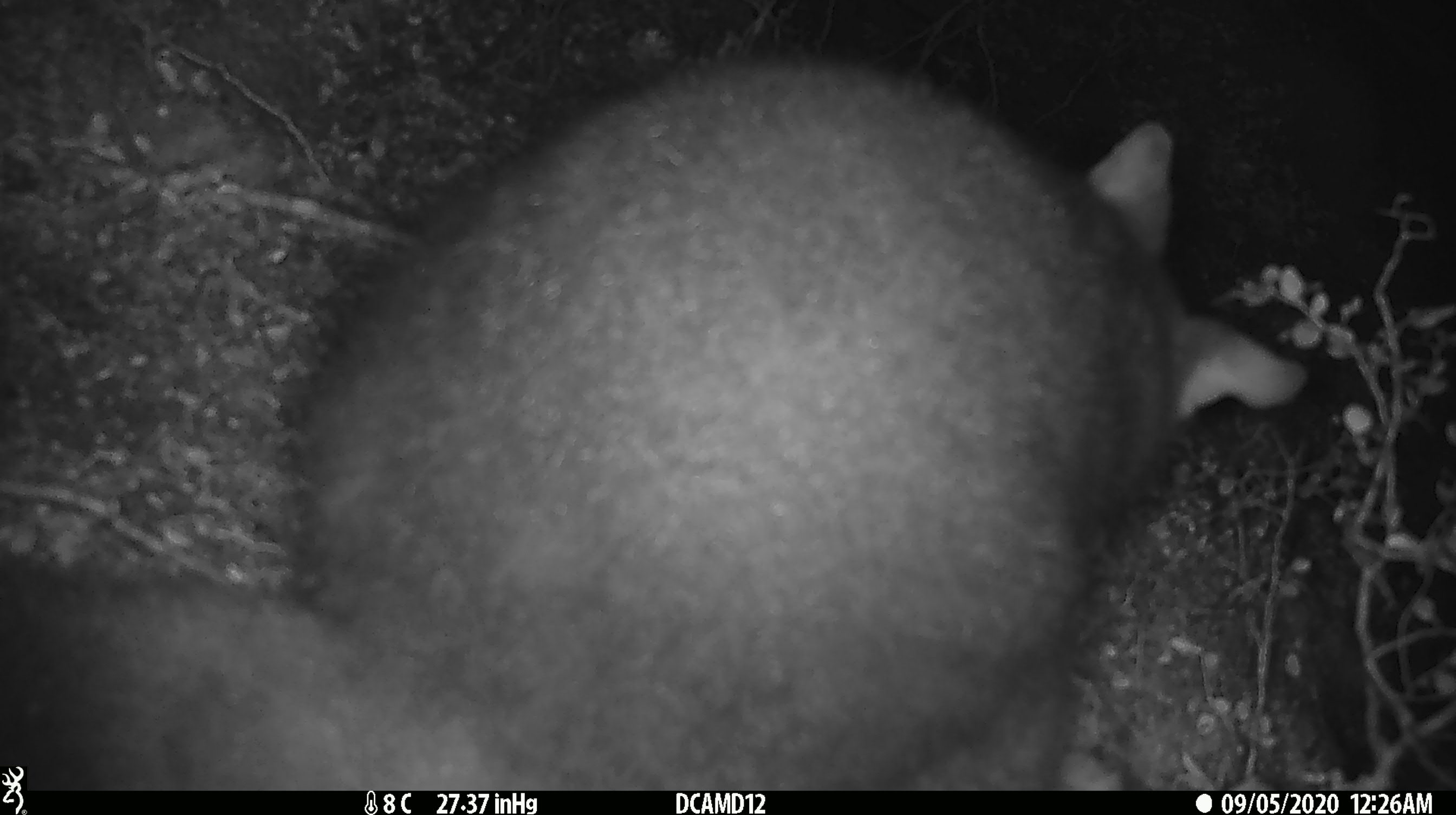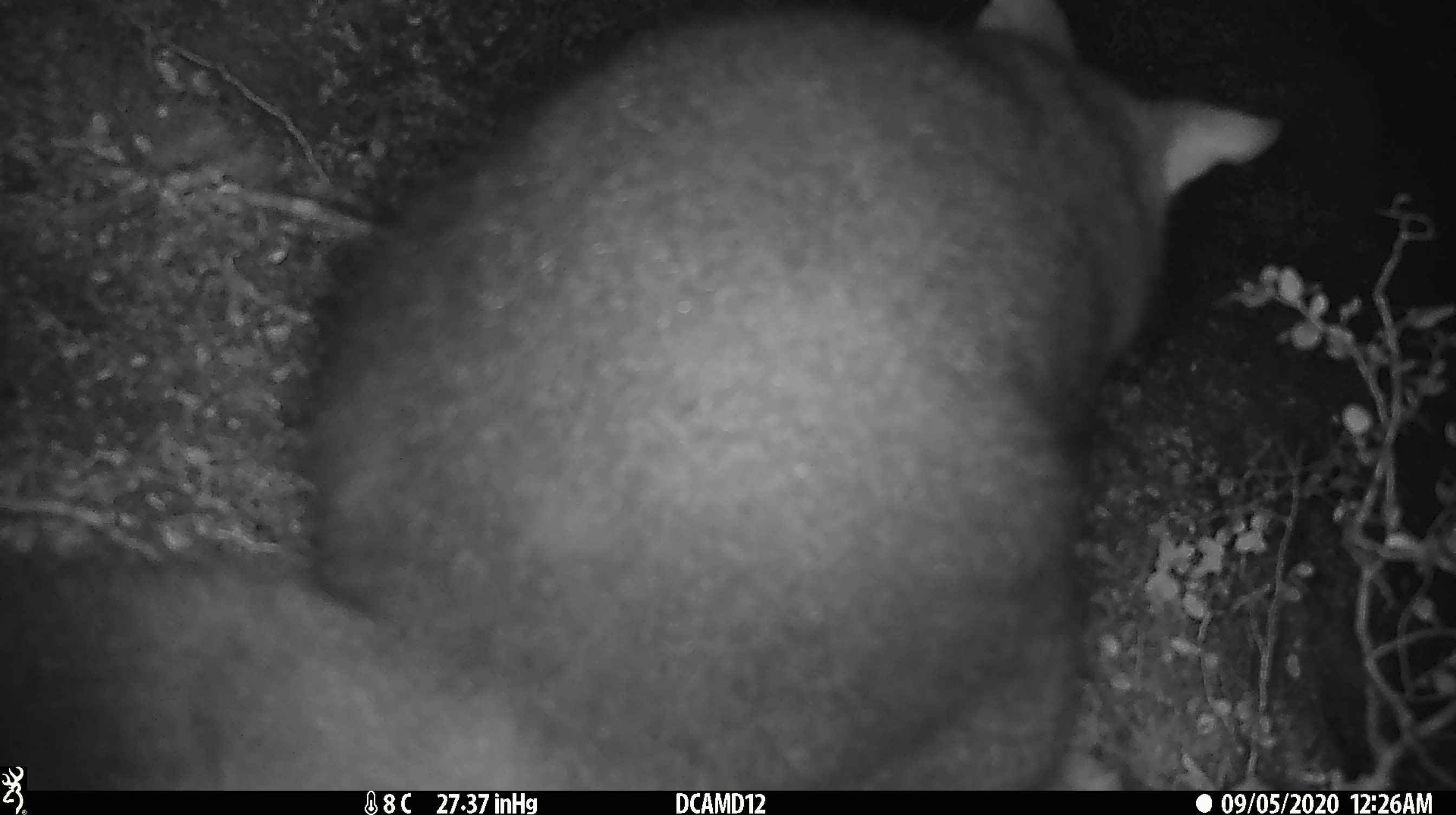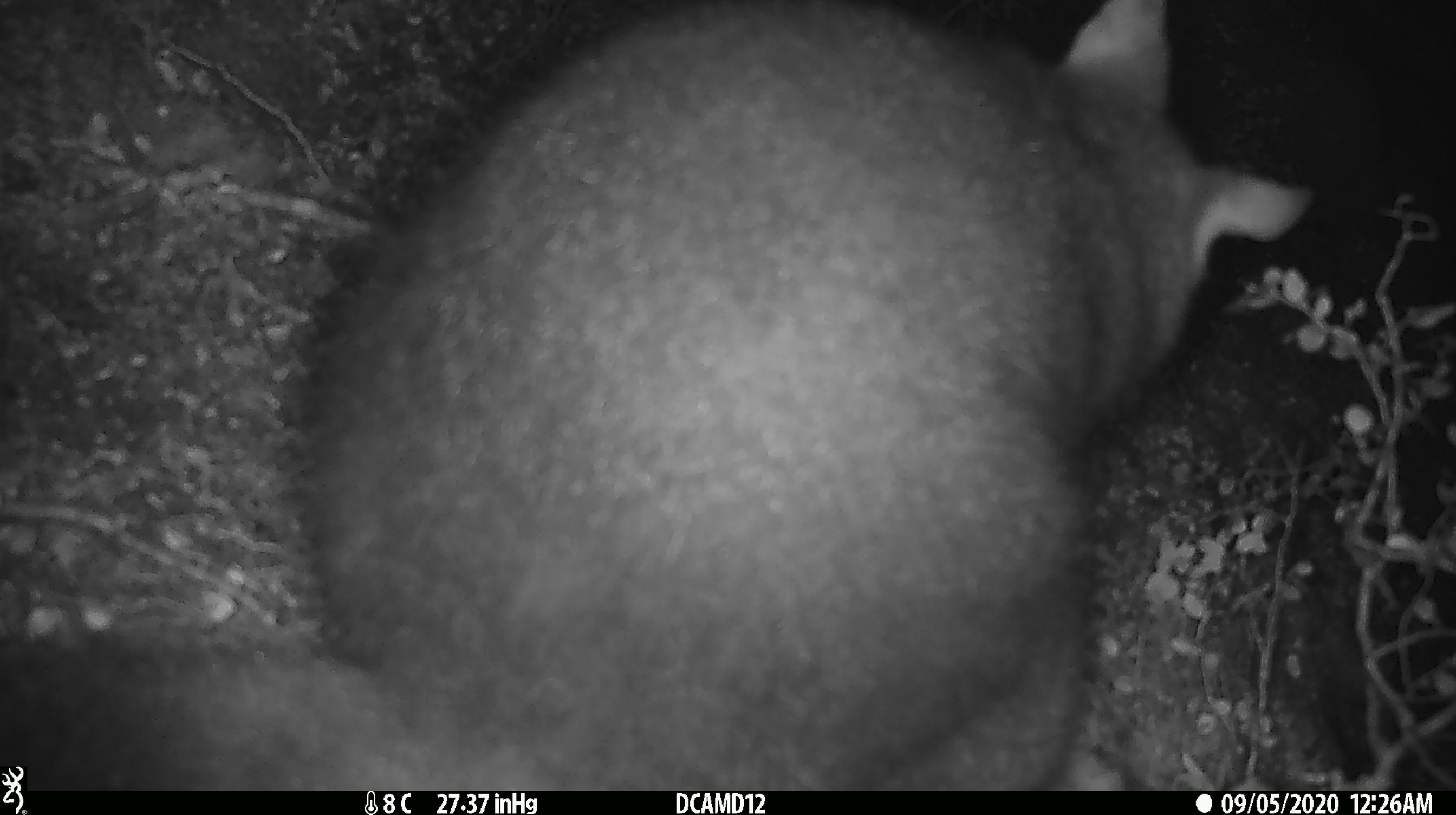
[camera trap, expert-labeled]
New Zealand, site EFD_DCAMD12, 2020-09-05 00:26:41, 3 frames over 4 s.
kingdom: Animalia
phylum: Chordata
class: Mammalia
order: Diprotodontia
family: Phalangeridae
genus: Trichosurus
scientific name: Trichosurus vulpecula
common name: common brushtail possum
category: possum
Possum (common brushtail possum) (Trichosurus vulpecula).